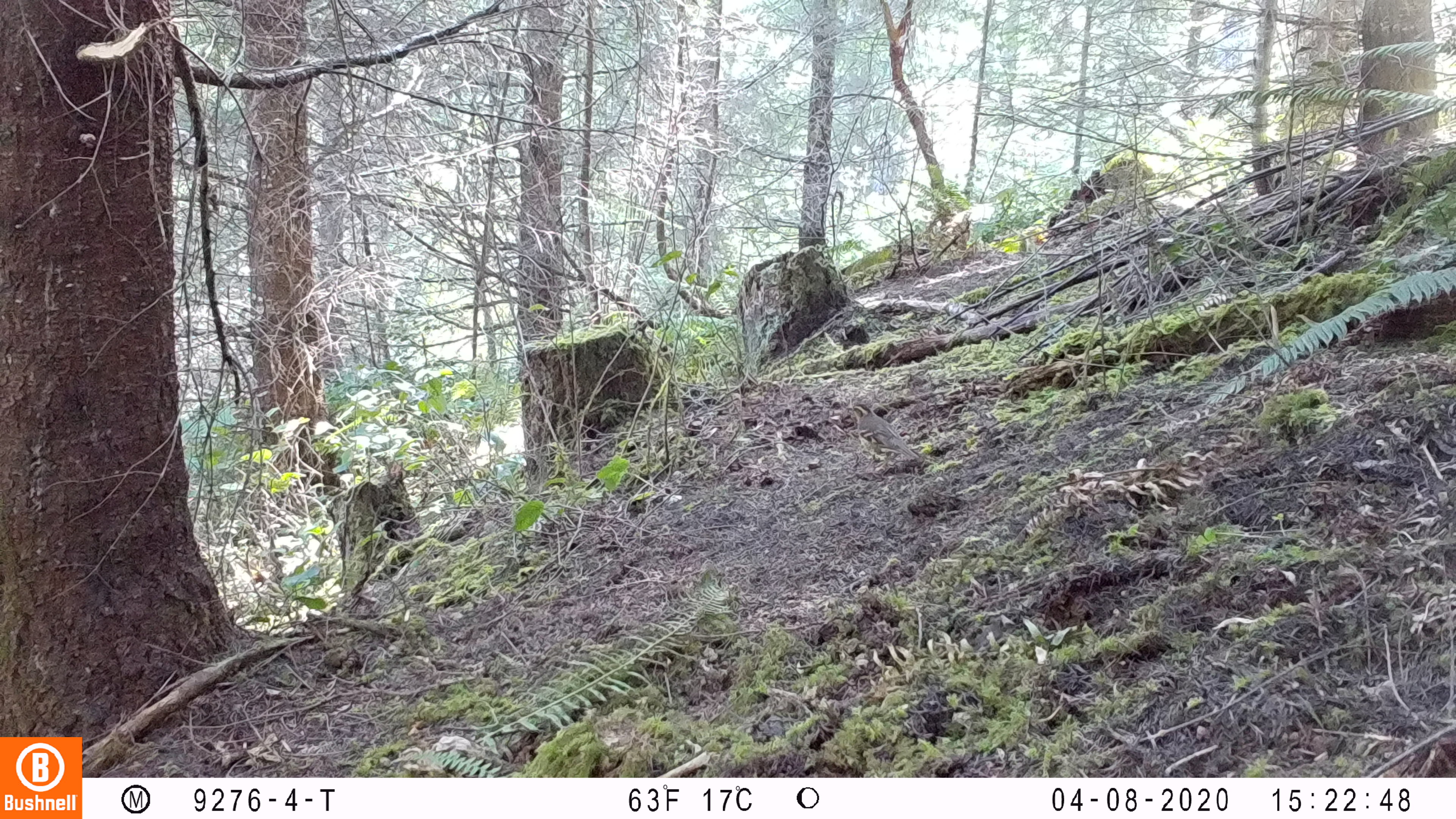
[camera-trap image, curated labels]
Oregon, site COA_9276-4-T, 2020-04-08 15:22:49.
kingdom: Animalia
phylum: Chordata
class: Aves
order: Passeriformes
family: Turdidae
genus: Ixoreus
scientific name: Ixoreus naevius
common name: varied thrush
Varied thrush (Ixoreus naevius).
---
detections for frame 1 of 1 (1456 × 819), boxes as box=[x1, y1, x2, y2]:
varied thrush: box=[847, 405, 934, 473]